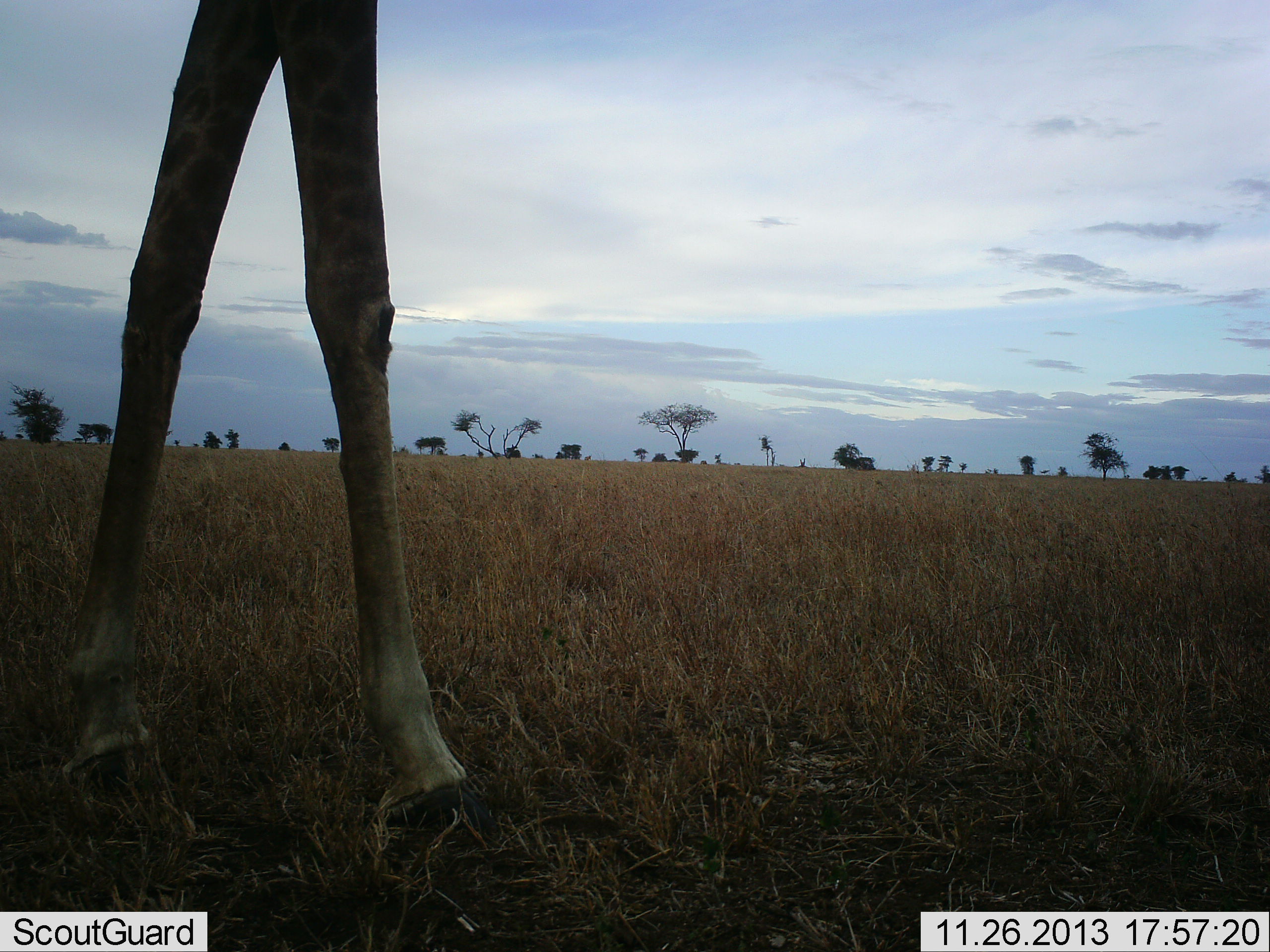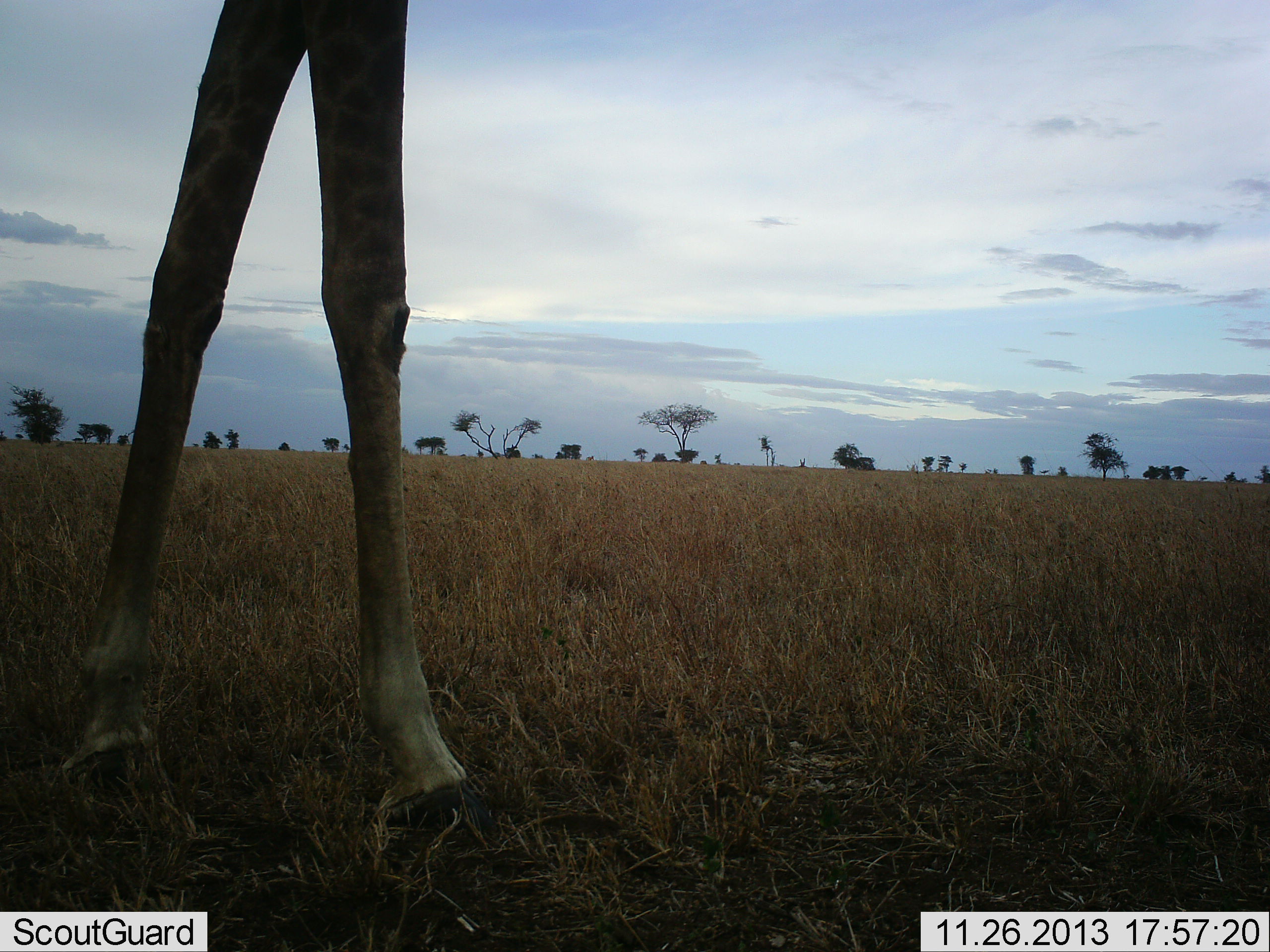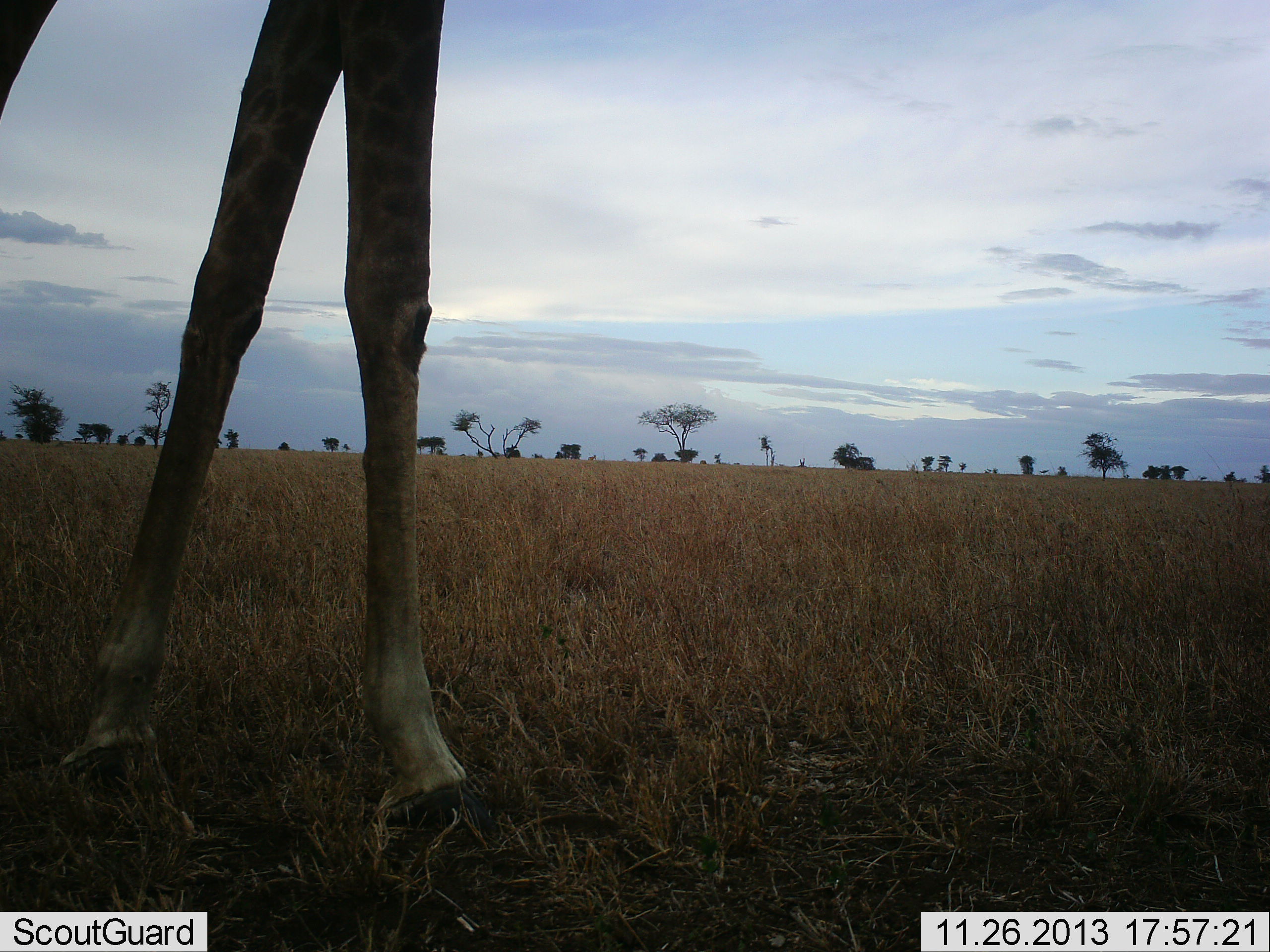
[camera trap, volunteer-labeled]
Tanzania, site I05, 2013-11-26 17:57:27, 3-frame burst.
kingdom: Animalia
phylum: Chordata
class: Mammalia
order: Artiodactyla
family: Giraffidae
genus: Giraffa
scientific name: Giraffa camelopardalis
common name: giraffe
Giraffe (Giraffa camelopardalis), count 1. Behavior (volunteer vote fractions): standing 70%, resting 2%, moving 30%, interacting 0%. Young present (vote fraction): 0%. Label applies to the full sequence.